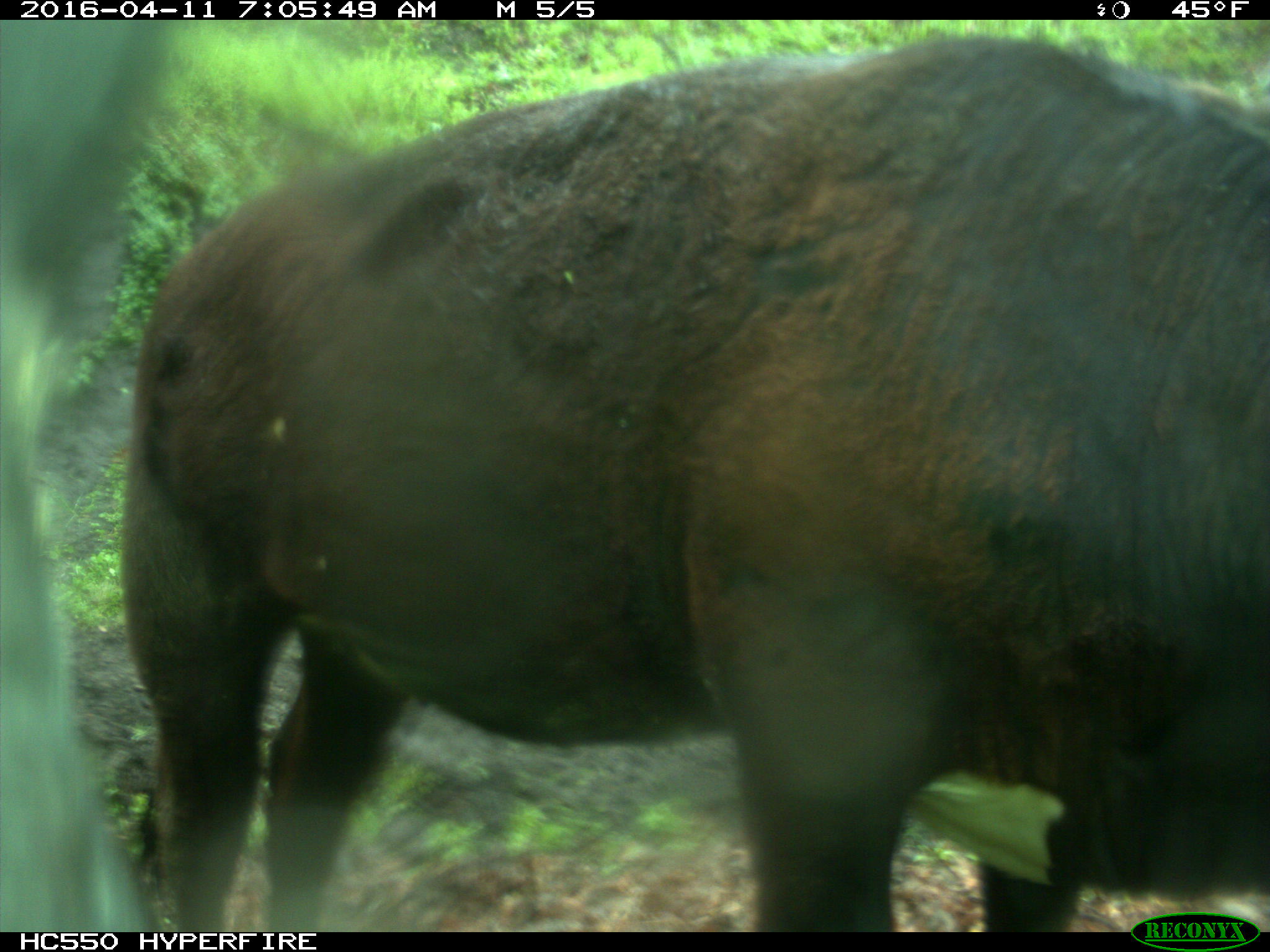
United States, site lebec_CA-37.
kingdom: Animalia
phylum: Chordata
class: Mammalia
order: Artiodactyla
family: Bovidae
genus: Bos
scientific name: Bos taurus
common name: domestic cow